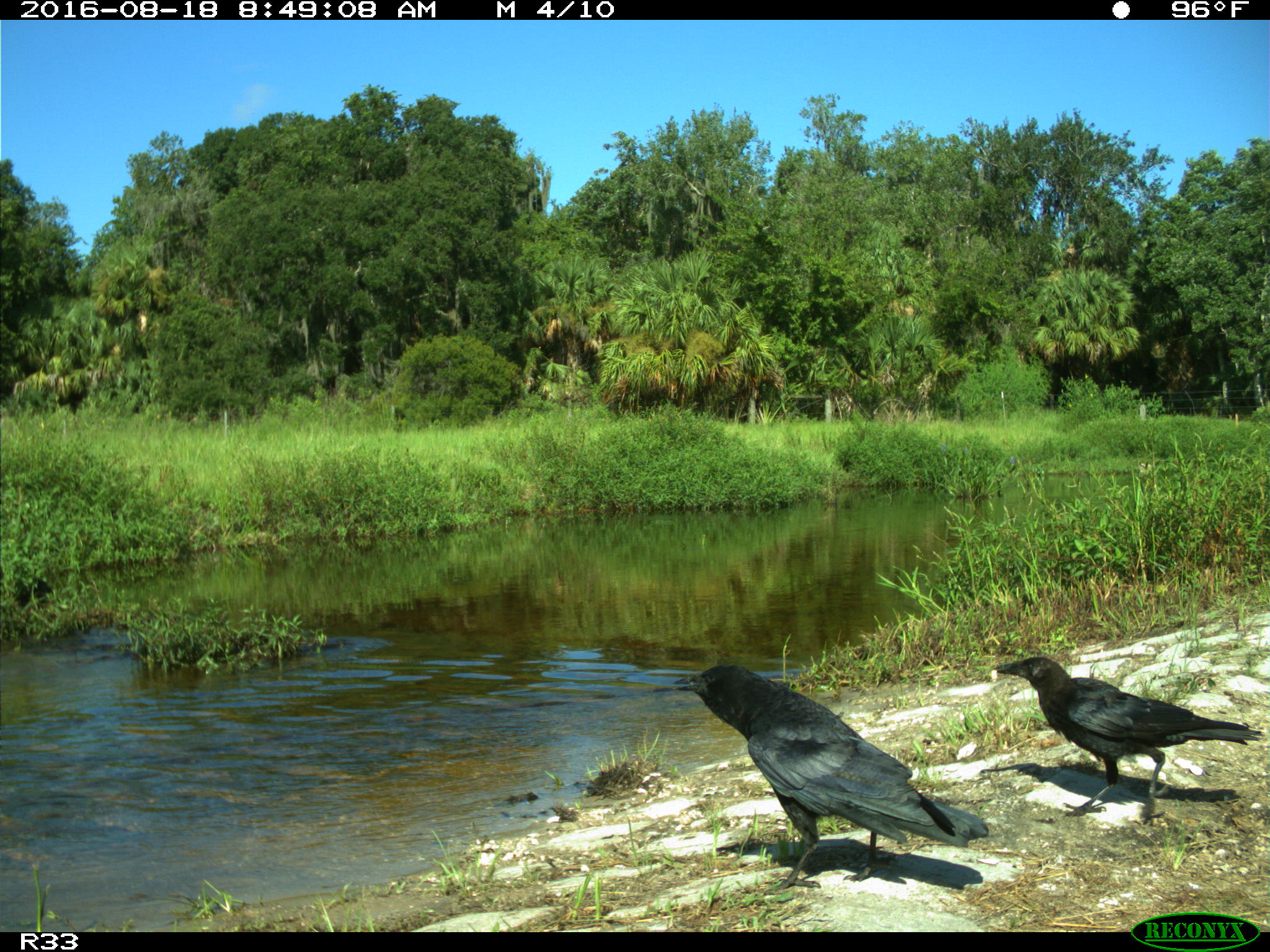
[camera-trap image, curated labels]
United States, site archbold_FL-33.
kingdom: Animalia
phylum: Chordata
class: Aves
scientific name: Aves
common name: birds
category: unidentified bird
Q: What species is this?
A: Unidentified bird (birds) (Aves).